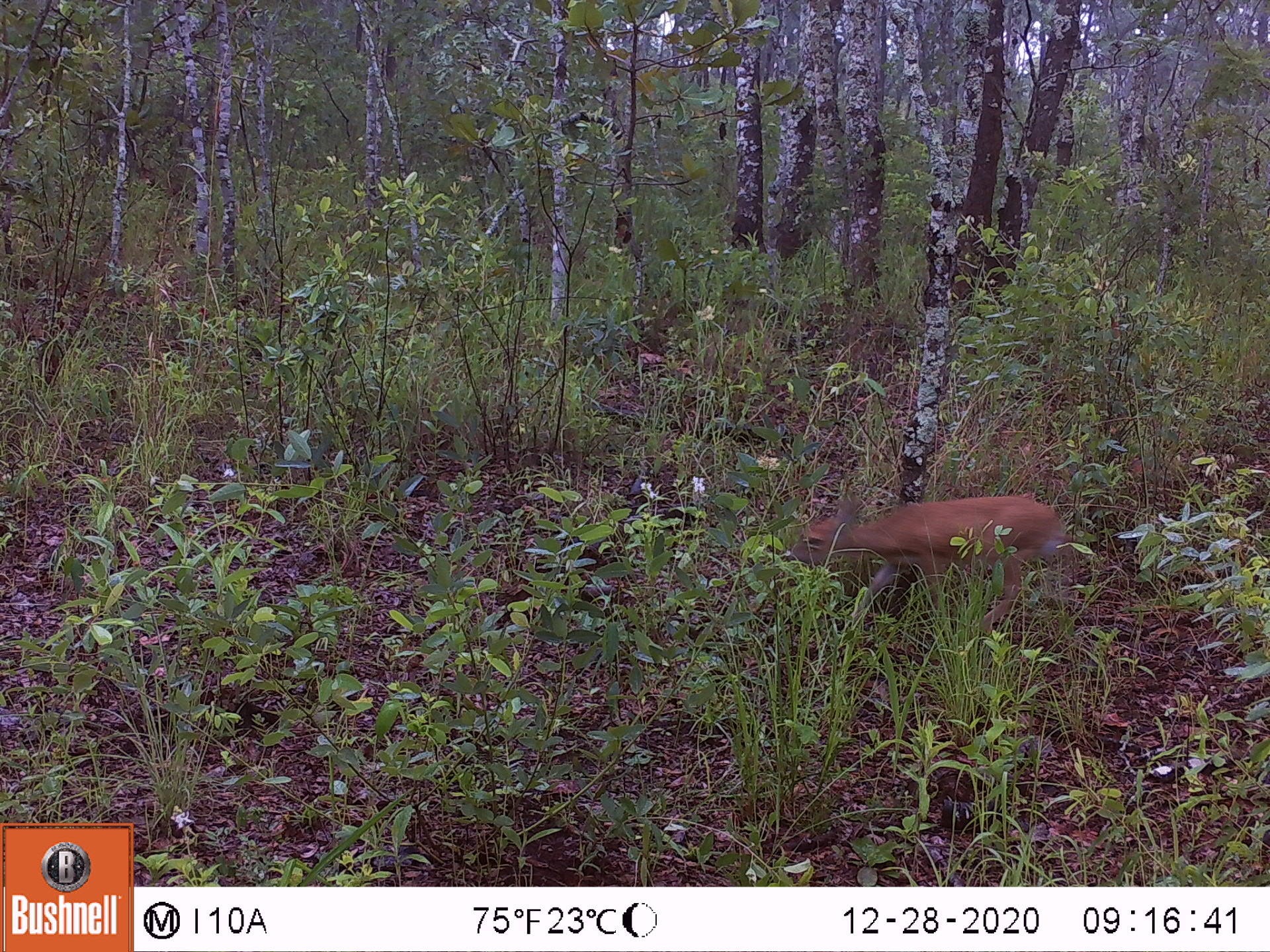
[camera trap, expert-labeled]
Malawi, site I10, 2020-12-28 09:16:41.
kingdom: Animalia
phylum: Chordata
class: Mammalia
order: Artiodactyla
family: Bovidae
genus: Sylvicapra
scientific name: Sylvicapra grimmia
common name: common duiker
Common duiker (Sylvicapra grimmia), count 1.